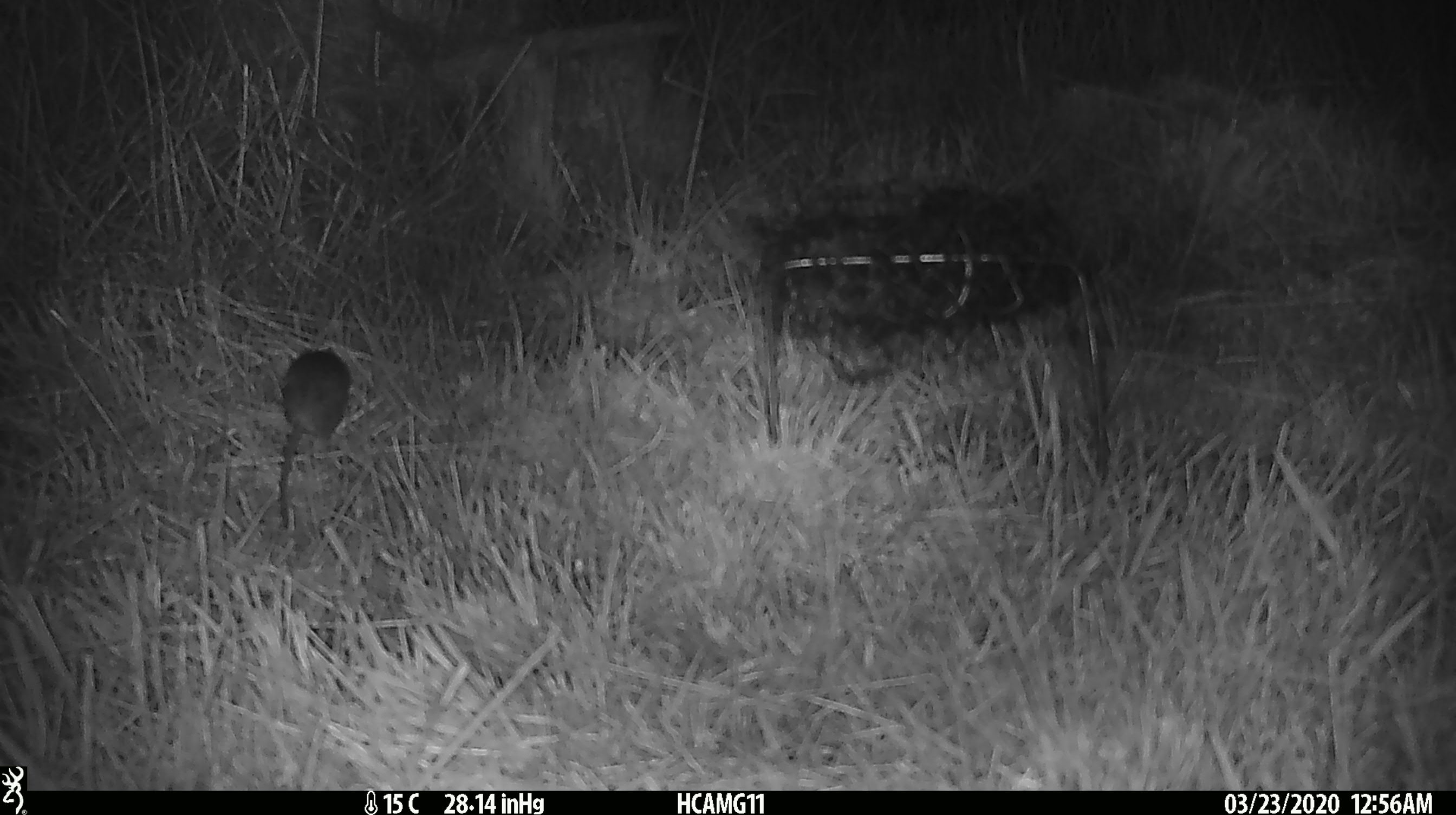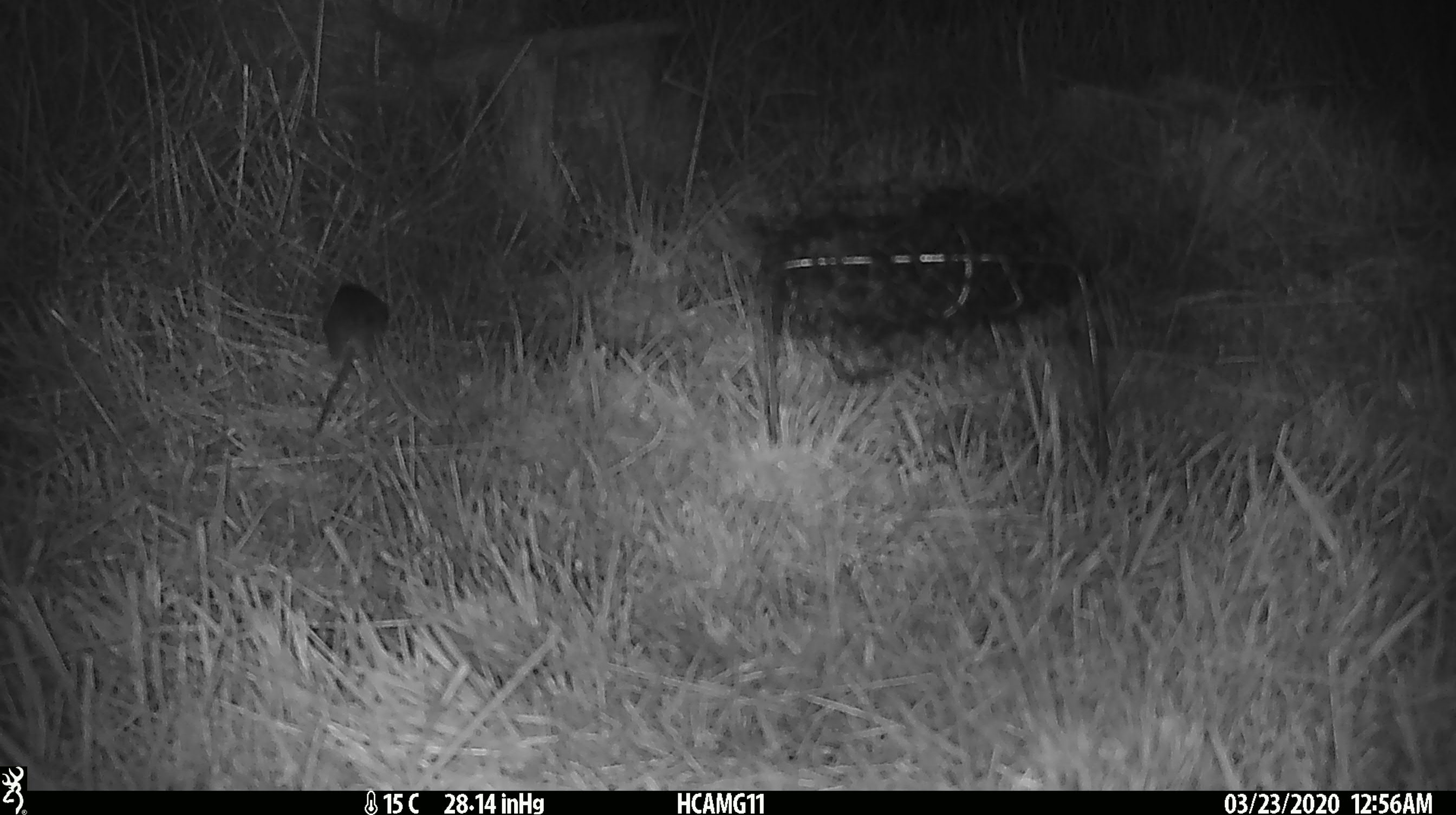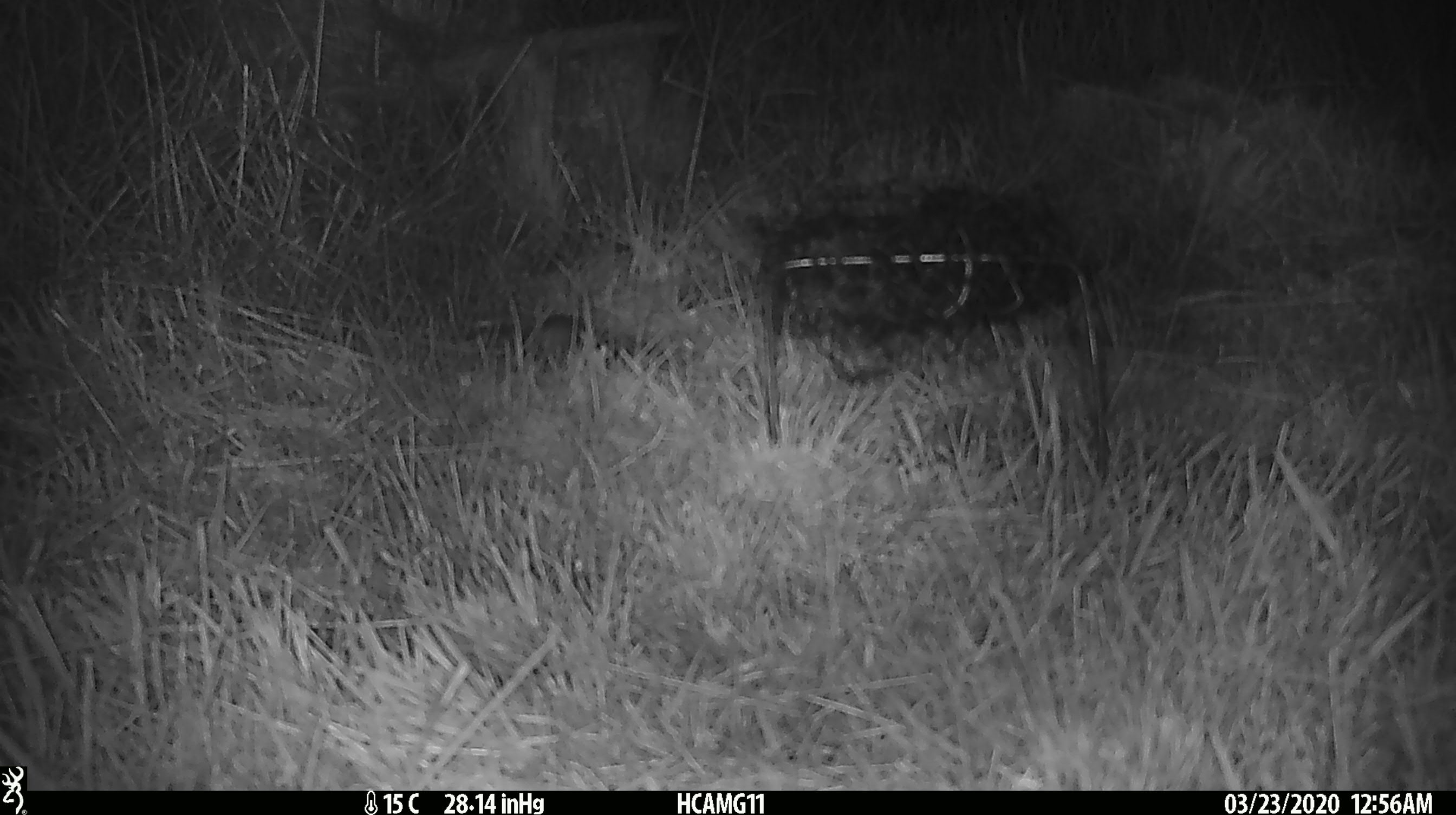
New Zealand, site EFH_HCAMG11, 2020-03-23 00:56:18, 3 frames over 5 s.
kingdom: Animalia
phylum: Chordata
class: Mammalia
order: Rodentia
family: Muridae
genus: Mus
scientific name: Mus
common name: mouse